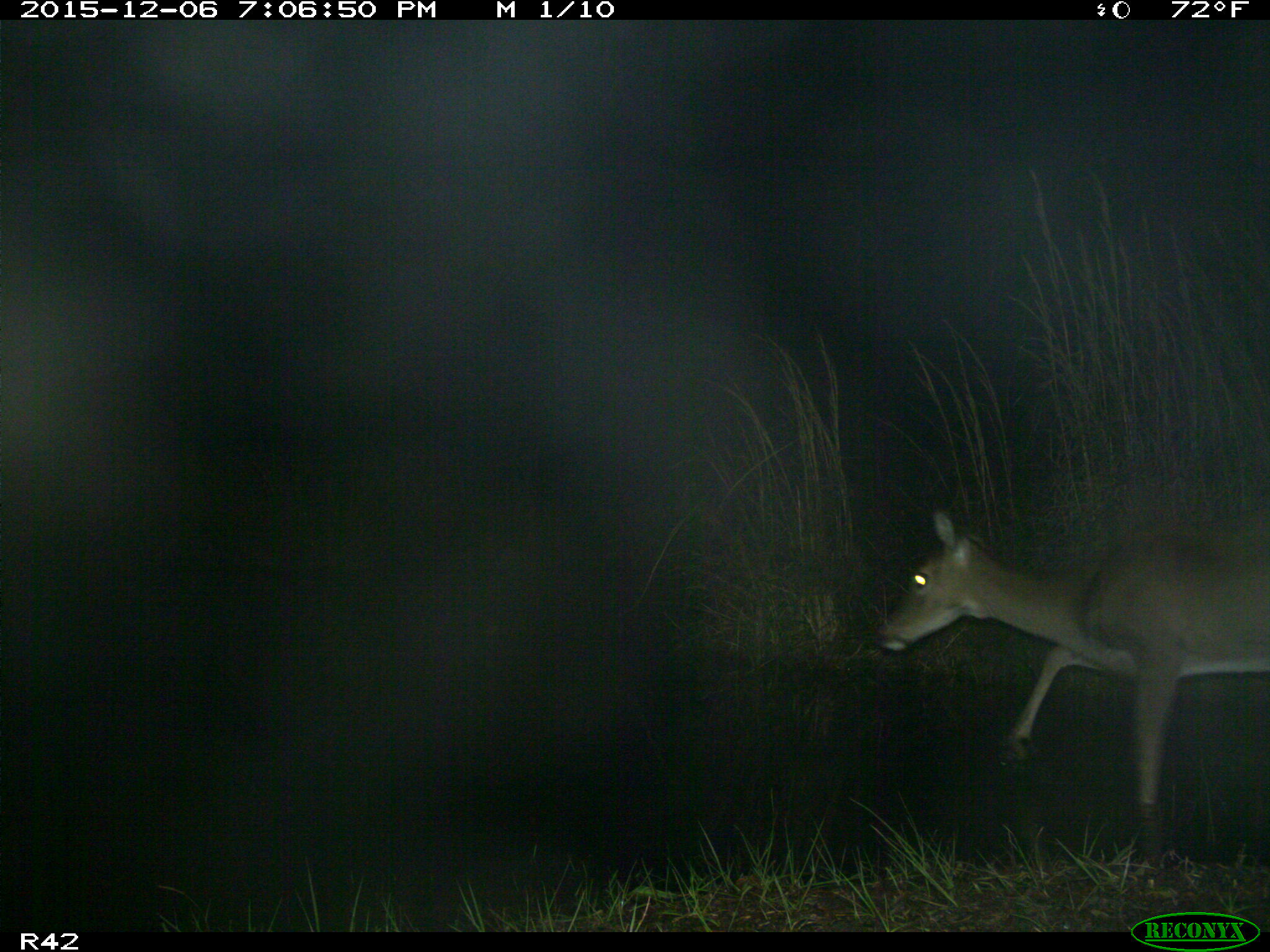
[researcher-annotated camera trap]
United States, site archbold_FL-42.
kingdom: Animalia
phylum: Chordata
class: Mammalia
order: Artiodactyla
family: Cervidae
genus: Odocoileus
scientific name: Odocoileus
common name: deer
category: unidentified deer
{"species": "unidentified deer (deer) (Odocoileus)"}